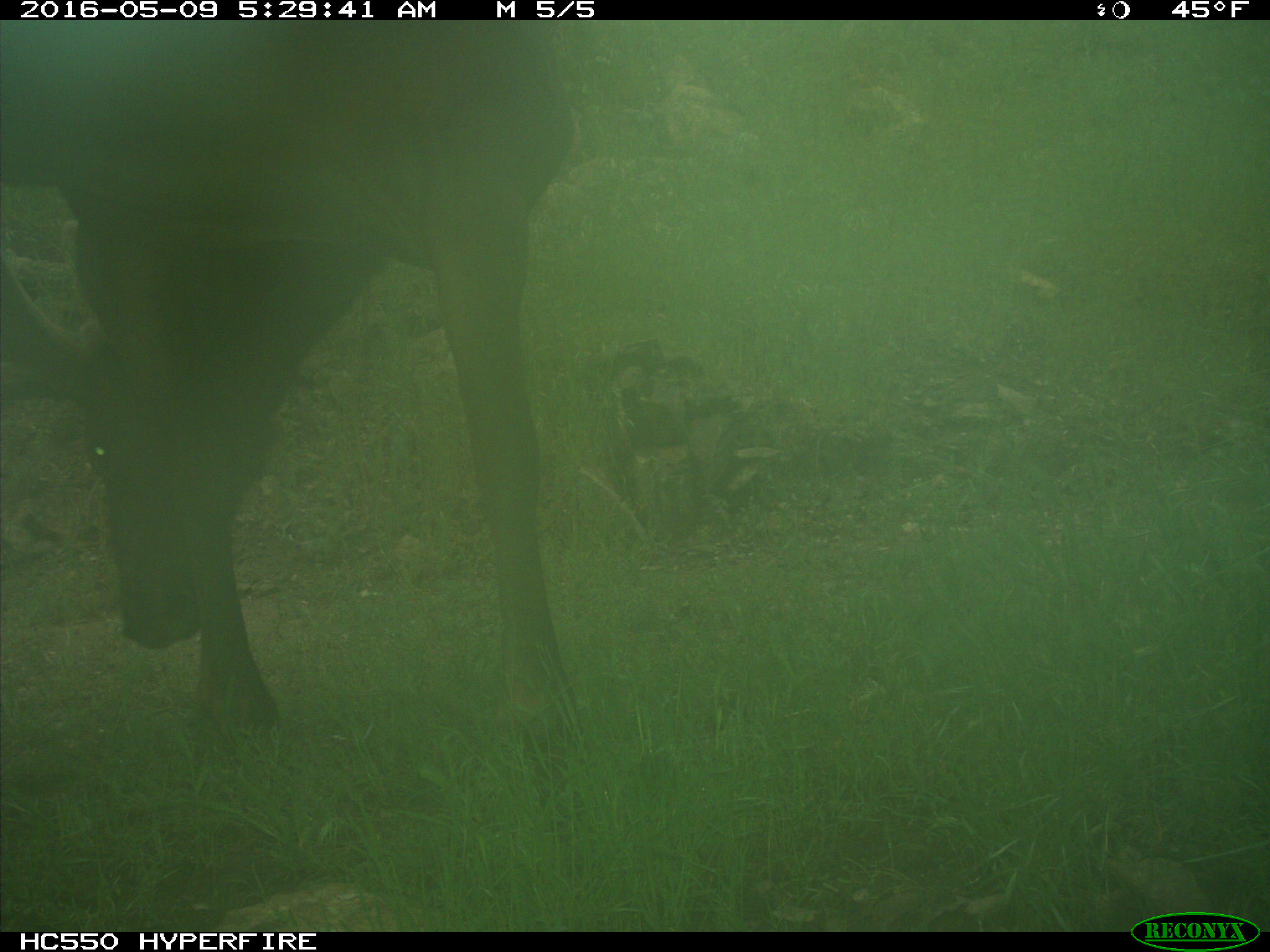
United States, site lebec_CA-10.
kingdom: Animalia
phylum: Chordata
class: Mammalia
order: Artiodactyla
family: Cervidae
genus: Cervus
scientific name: Cervus canadensis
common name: elk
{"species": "Cervus canadensis (elk)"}